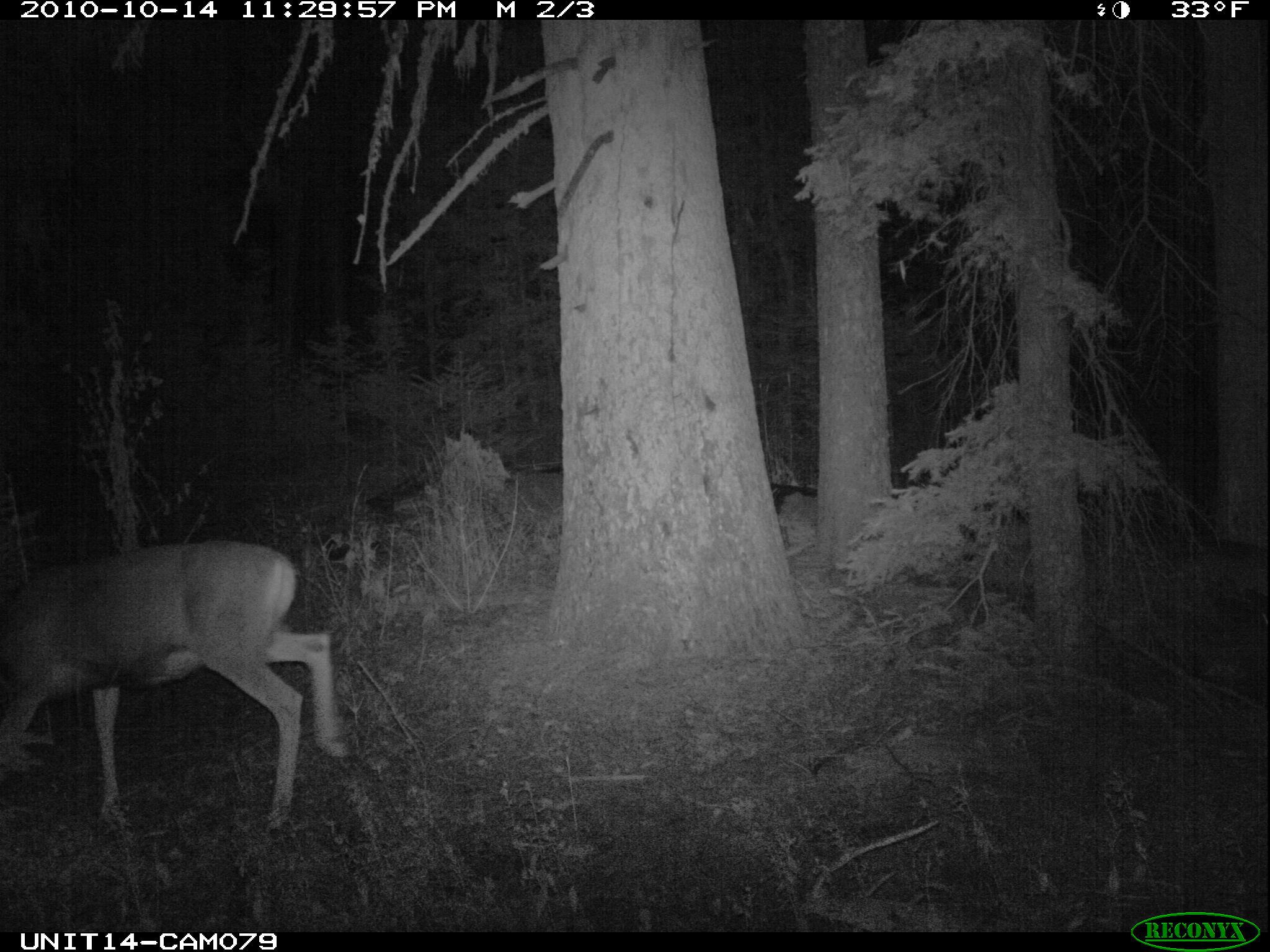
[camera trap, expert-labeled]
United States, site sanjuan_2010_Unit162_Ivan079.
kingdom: Animalia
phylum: Chordata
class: Mammalia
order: Artiodactyla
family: Cervidae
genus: Odocoileus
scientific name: Odocoileus hemionus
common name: mule deer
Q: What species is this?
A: Odocoileus hemionus (mule deer).